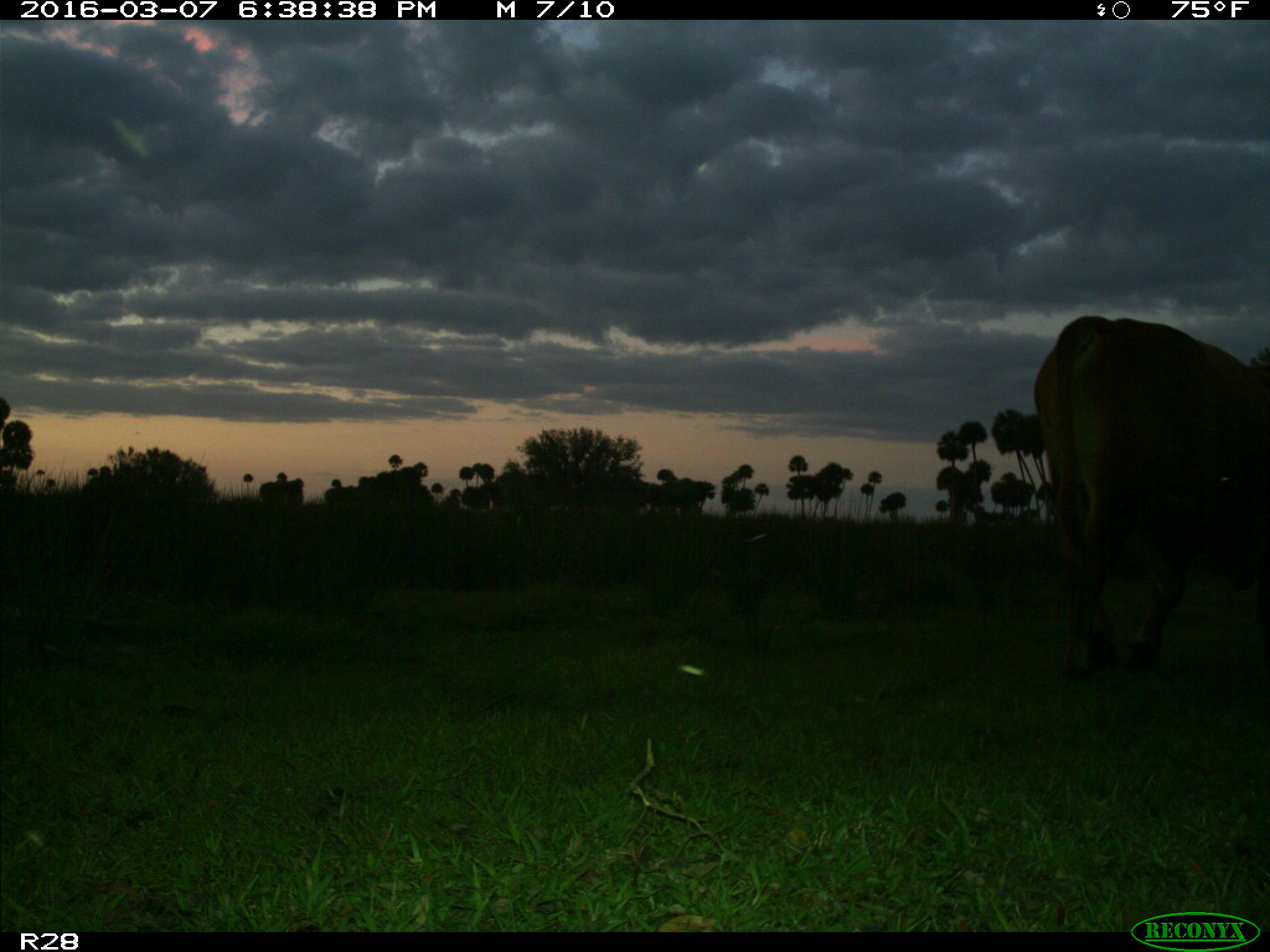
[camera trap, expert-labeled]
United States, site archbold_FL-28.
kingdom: Animalia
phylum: Chordata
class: Mammalia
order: Artiodactyla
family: Bovidae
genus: Bos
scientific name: Bos taurus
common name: domestic cow